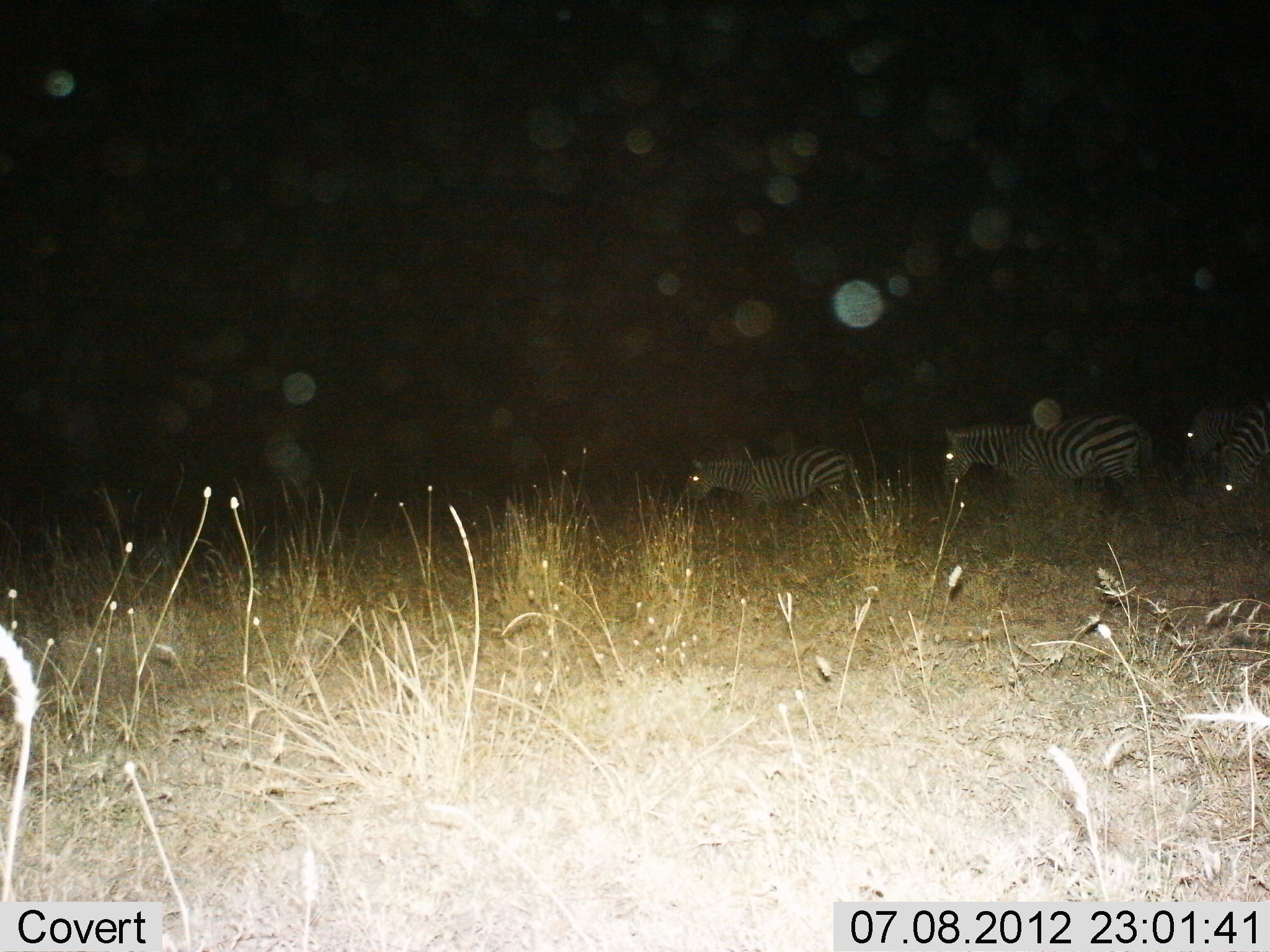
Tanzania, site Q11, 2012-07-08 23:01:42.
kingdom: Animalia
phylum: Chordata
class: Mammalia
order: Perissodactyla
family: Equidae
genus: Equus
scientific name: Equus quagga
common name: plains zebra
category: zebra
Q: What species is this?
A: Zebra (plains zebra) (Equus quagga).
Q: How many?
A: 4.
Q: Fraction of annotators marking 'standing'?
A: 20%.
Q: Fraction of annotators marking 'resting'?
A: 0%.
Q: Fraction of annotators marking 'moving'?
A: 70%.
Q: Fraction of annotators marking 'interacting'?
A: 0%.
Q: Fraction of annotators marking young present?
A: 0%.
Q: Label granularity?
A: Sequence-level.